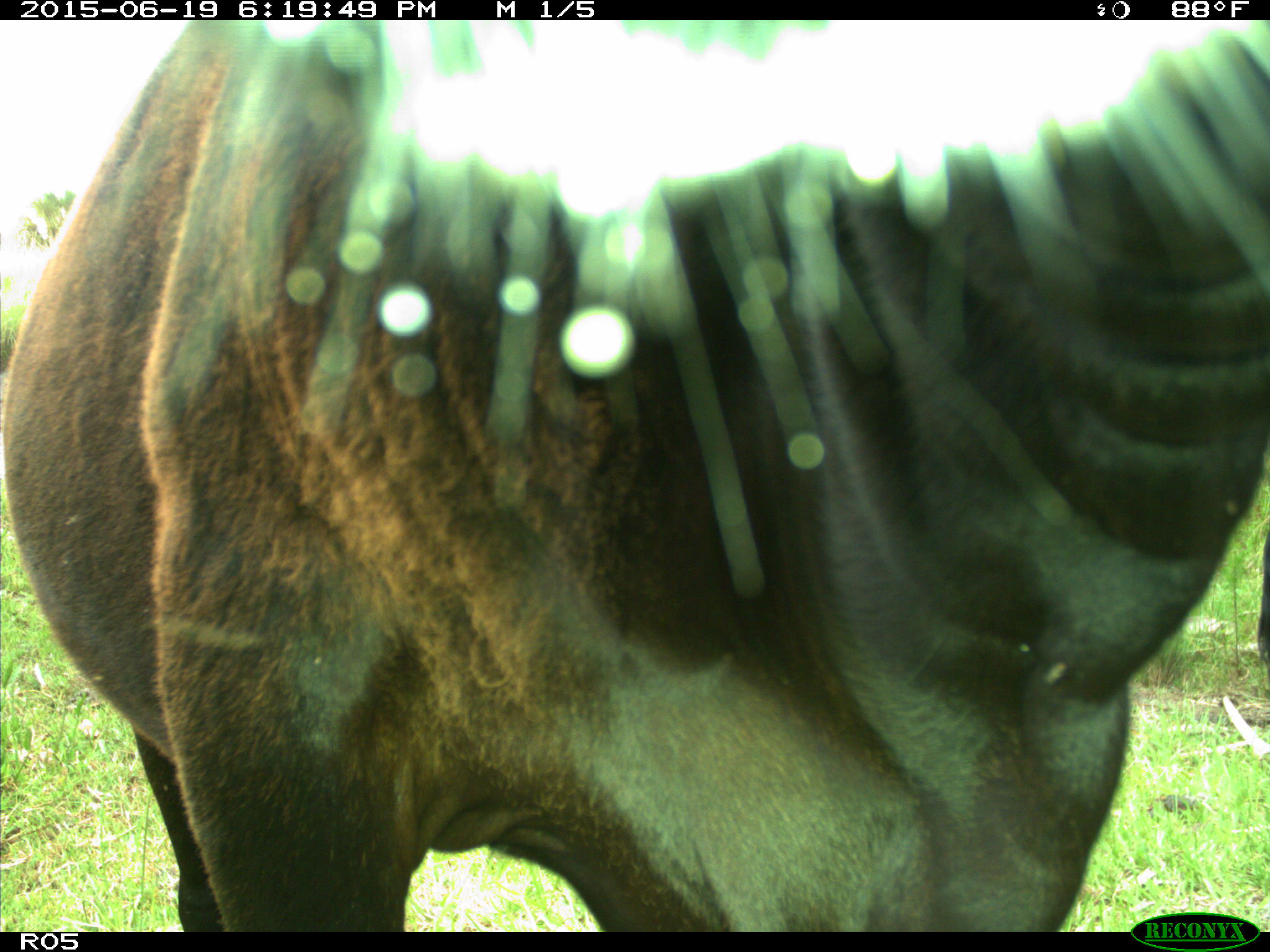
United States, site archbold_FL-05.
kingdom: Animalia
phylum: Chordata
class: Mammalia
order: Artiodactyla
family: Bovidae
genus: Bos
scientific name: Bos taurus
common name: domestic cow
Bos taurus (domestic cow).